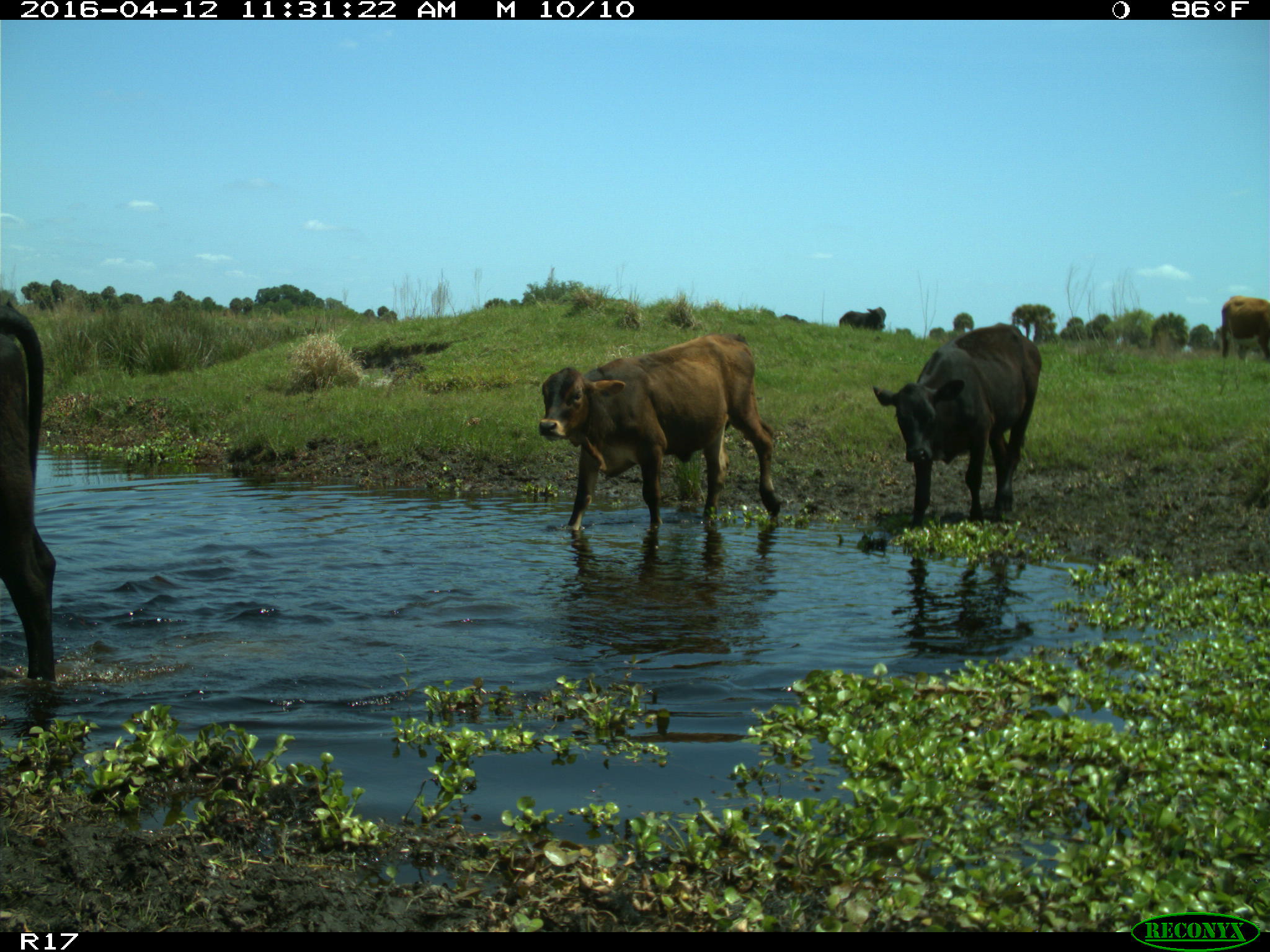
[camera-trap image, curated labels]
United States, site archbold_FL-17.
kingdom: Animalia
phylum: Chordata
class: Mammalia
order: Artiodactyla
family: Bovidae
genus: Bos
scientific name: Bos taurus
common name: domestic cow